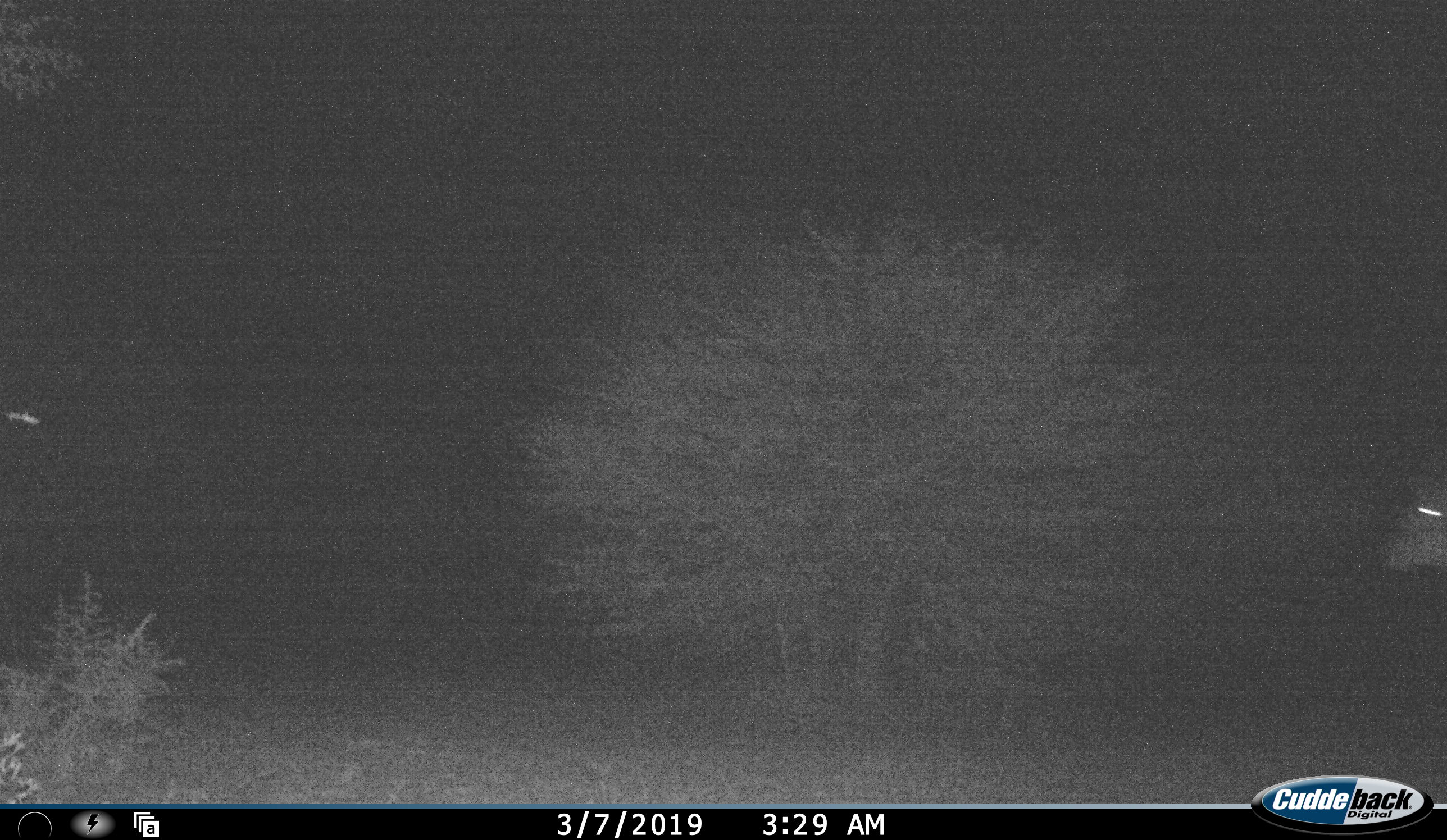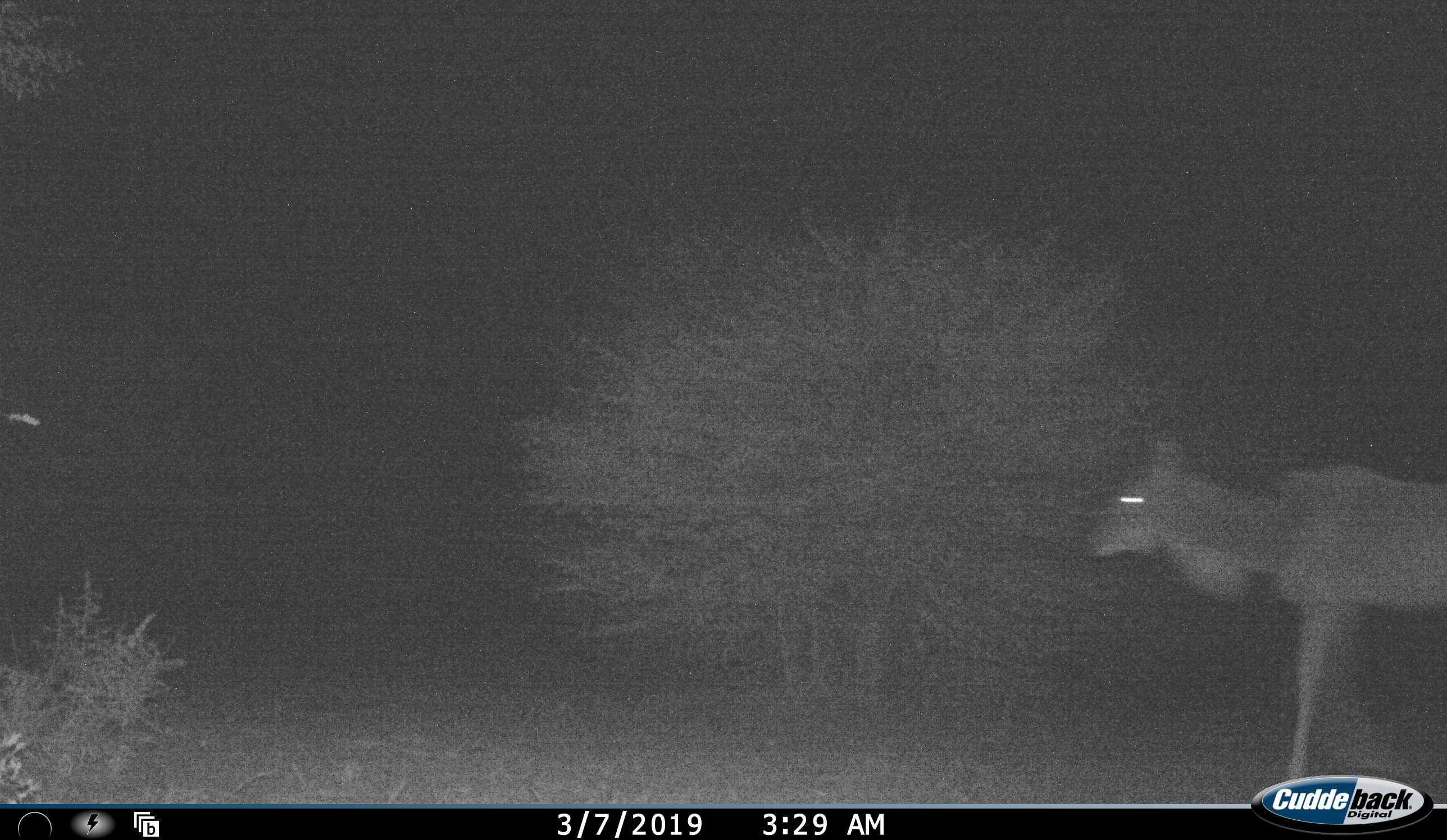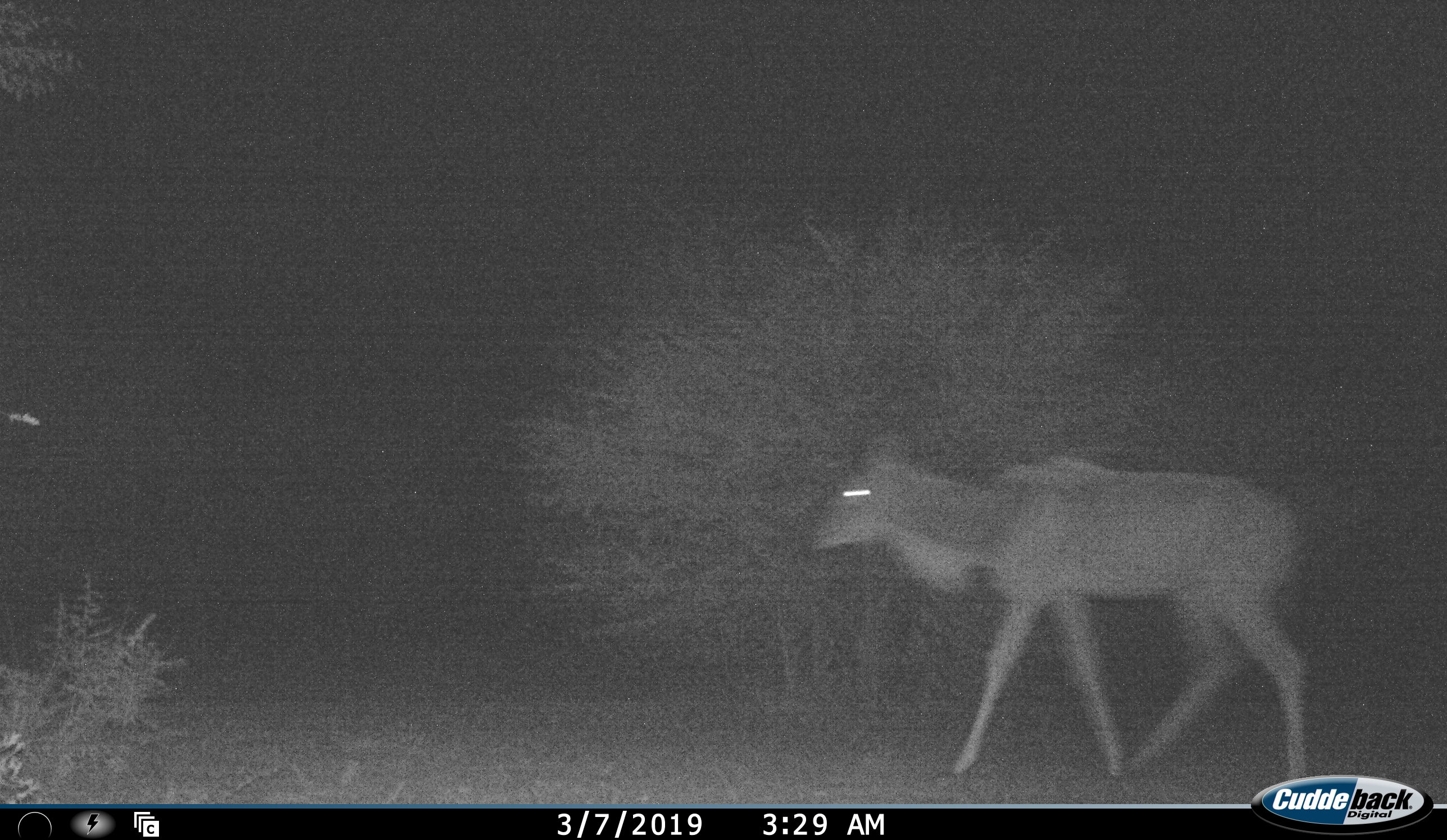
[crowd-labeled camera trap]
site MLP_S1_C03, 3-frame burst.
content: unidentified animal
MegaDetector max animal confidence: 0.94